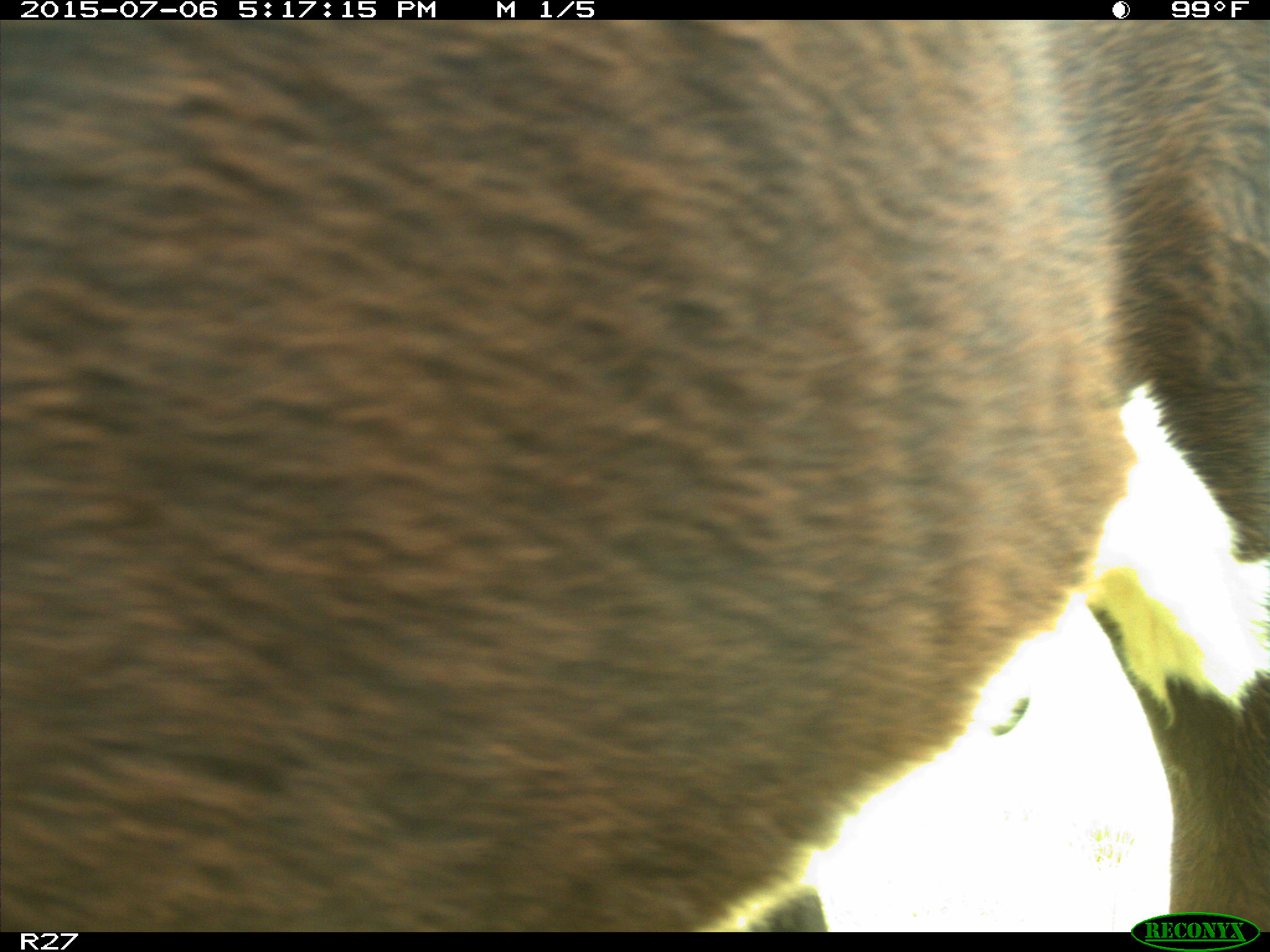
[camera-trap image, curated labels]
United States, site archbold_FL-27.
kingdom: Animalia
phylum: Chordata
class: Mammalia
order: Artiodactyla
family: Bovidae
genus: Bos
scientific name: Bos taurus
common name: domestic cow